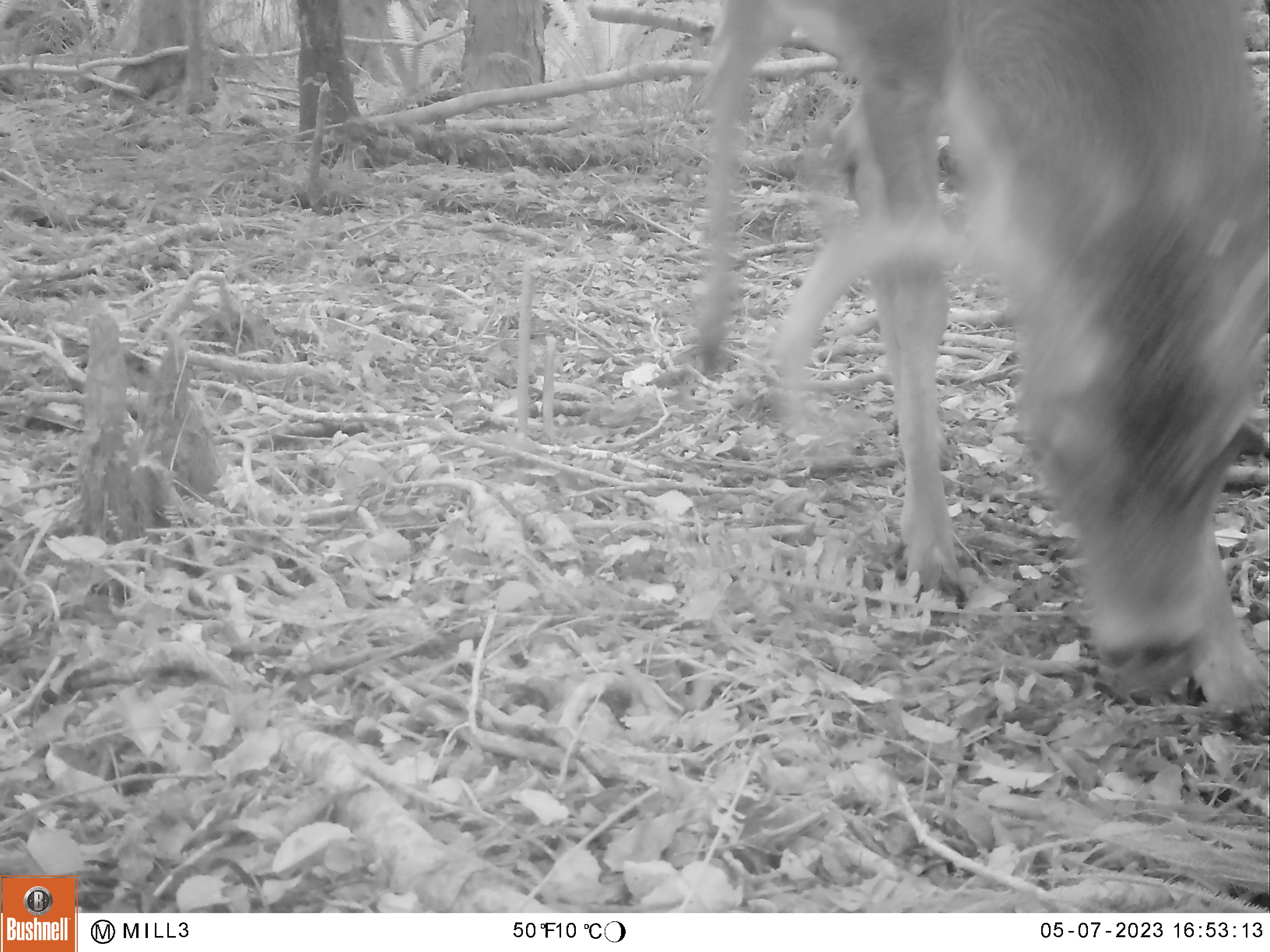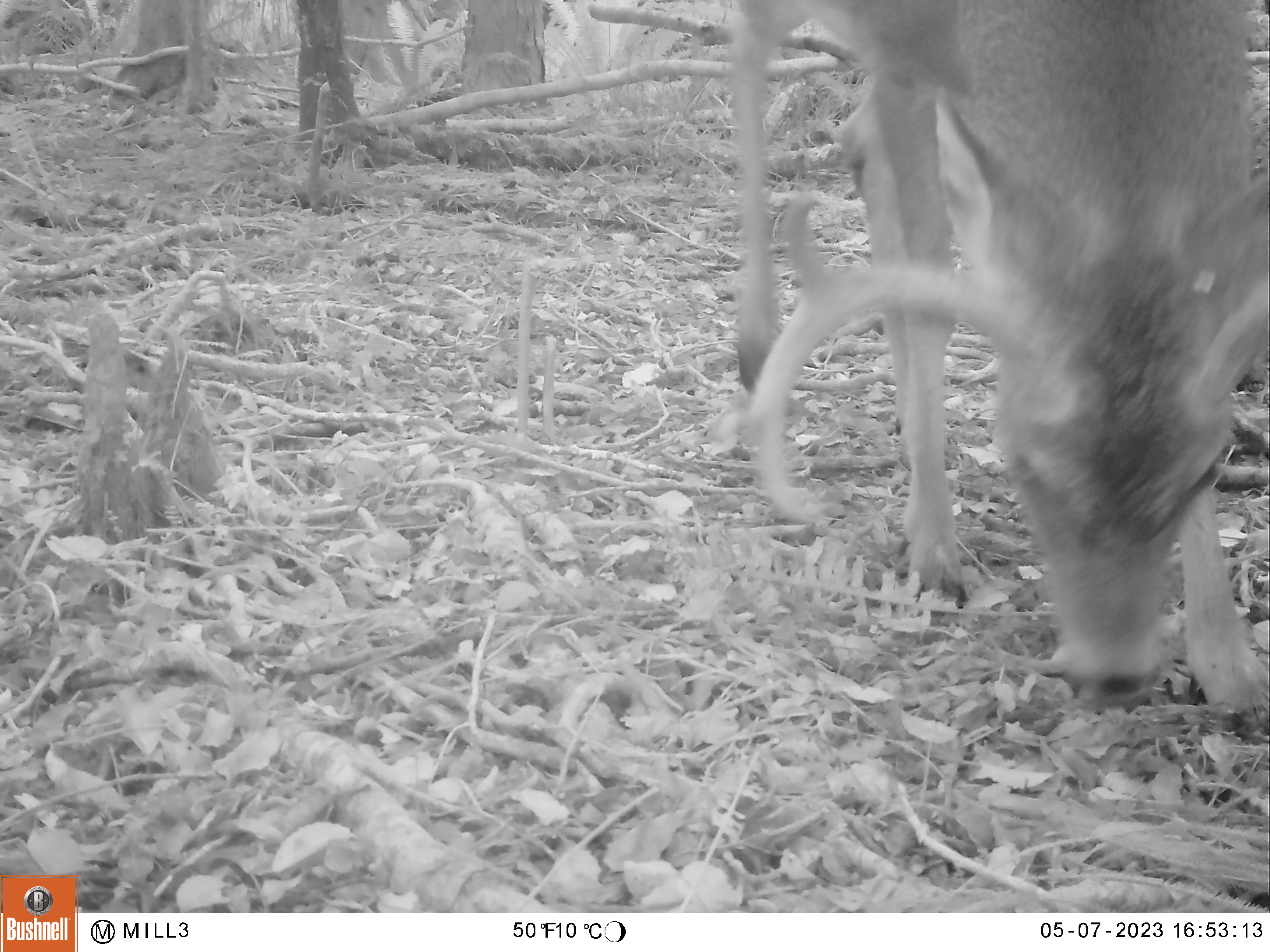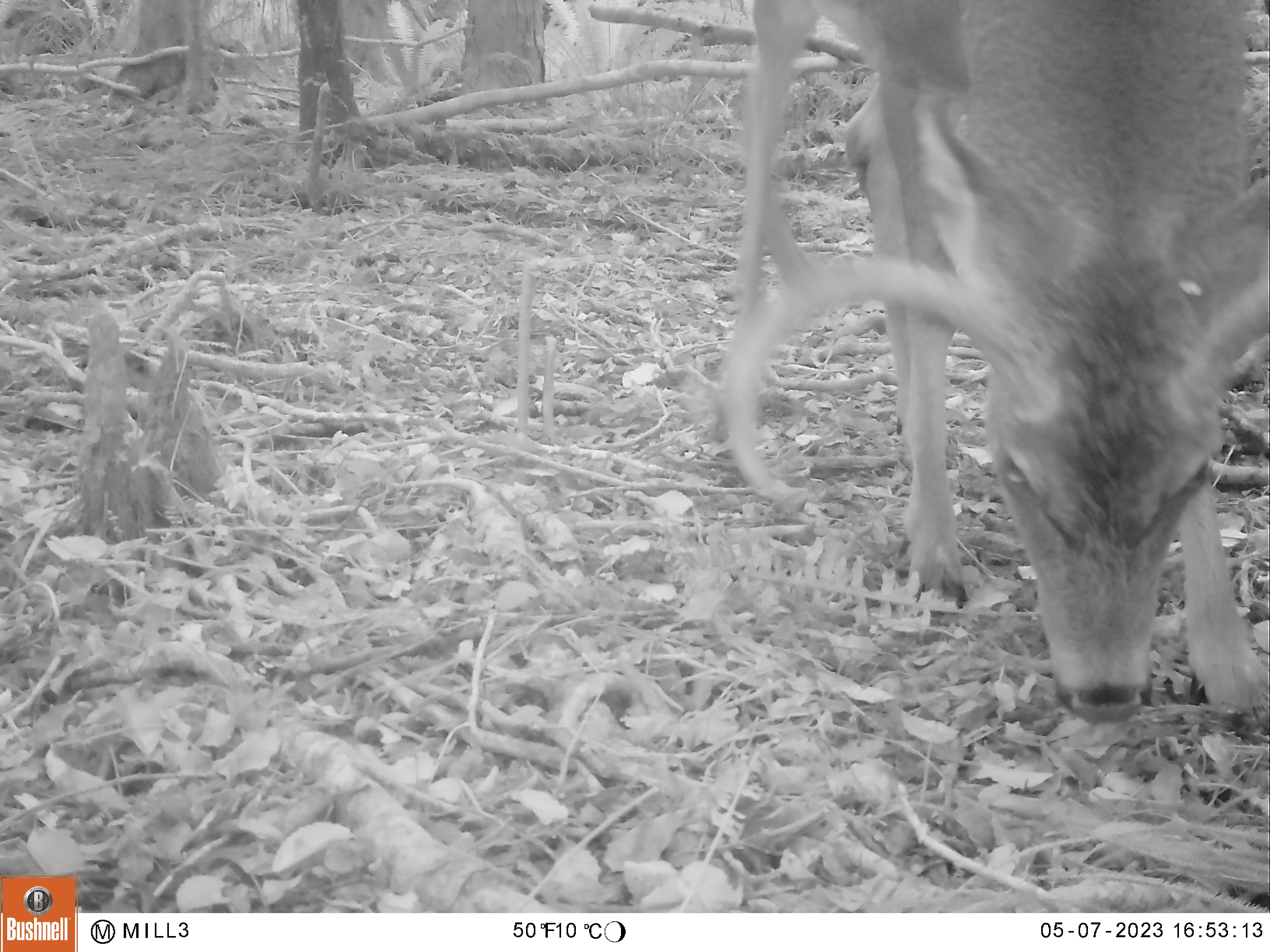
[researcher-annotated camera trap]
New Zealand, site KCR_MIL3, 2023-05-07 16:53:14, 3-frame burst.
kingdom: Animalia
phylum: Chordata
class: Mammalia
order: Artiodactyla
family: Cervidae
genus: Odocoileus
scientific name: Odocoileus virginianus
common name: white-tailed deer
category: white tailed deer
White tailed deer (white-tailed deer) (Odocoileus virginianus).